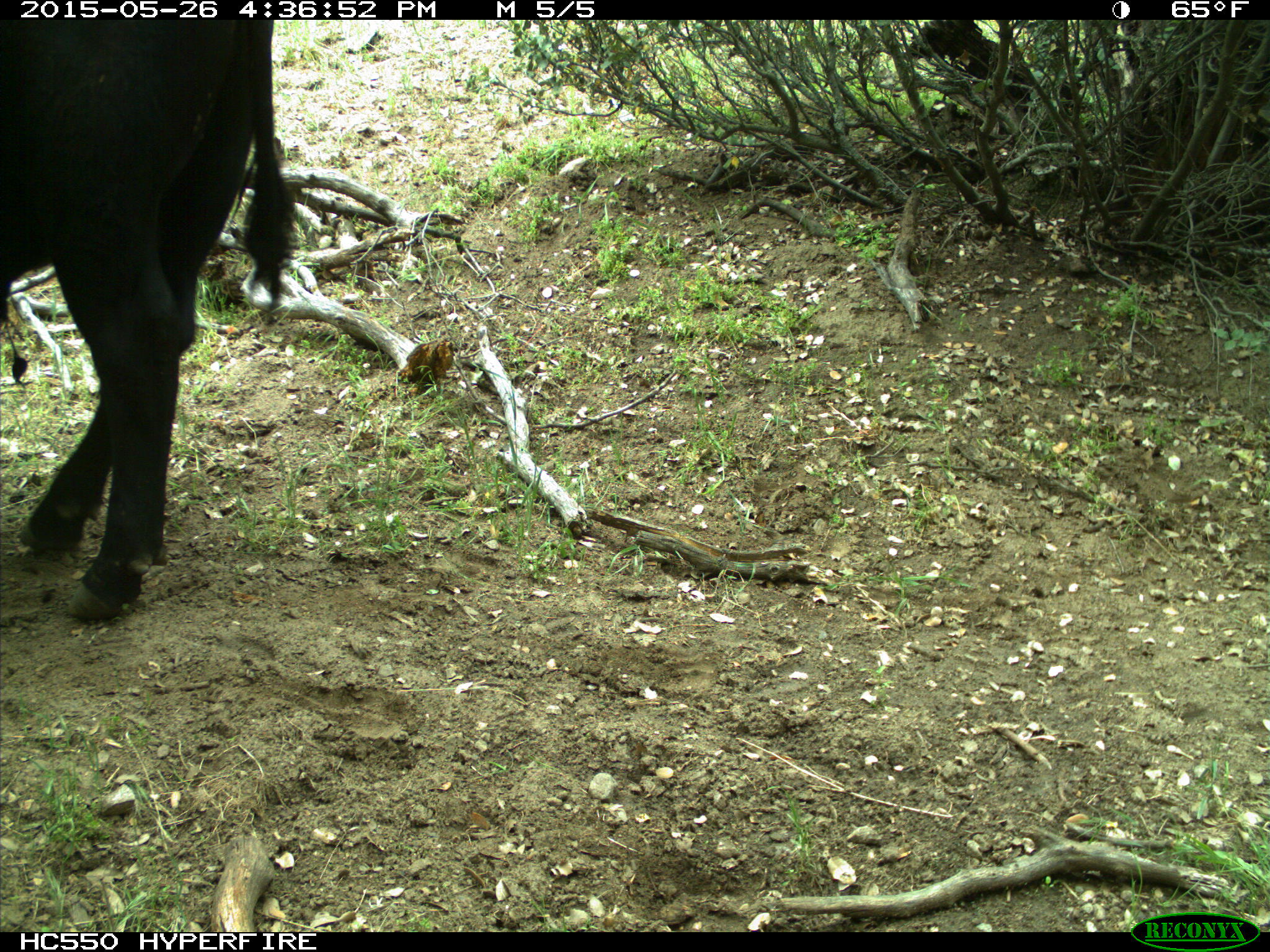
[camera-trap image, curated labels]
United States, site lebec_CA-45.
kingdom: Animalia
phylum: Chordata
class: Mammalia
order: Artiodactyla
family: Bovidae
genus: Bos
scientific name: Bos taurus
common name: domestic cow